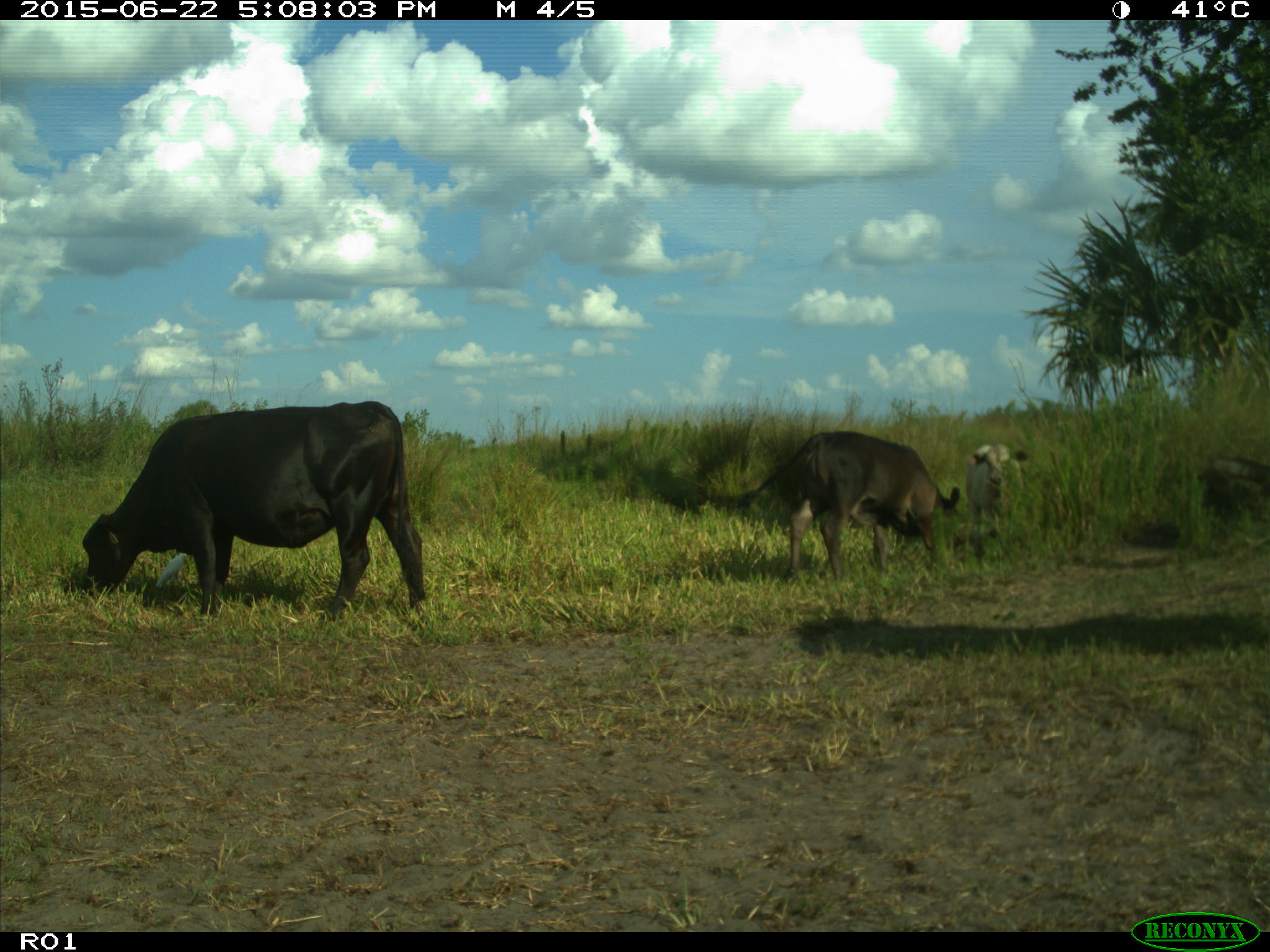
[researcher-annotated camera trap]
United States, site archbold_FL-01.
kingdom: Animalia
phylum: Chordata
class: Mammalia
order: Artiodactyla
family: Bovidae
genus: Bos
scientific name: Bos taurus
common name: domestic cow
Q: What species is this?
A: Bos taurus (domestic cow).